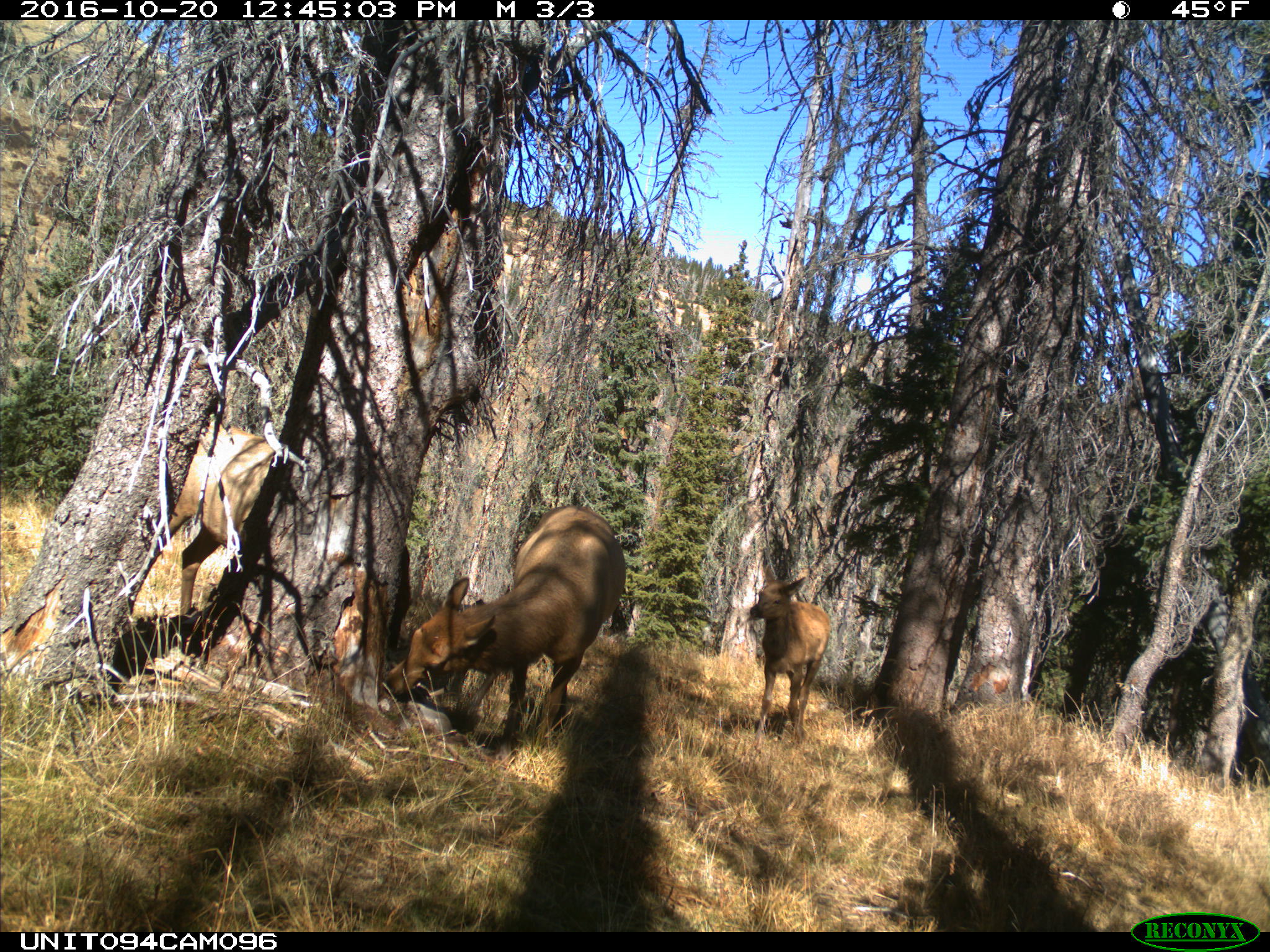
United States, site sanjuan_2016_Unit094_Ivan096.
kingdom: Animalia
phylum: Chordata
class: Mammalia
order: Artiodactyla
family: Cervidae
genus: Cervus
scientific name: Cervus elaphus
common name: red deer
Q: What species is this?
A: Cervus elaphus (red deer).